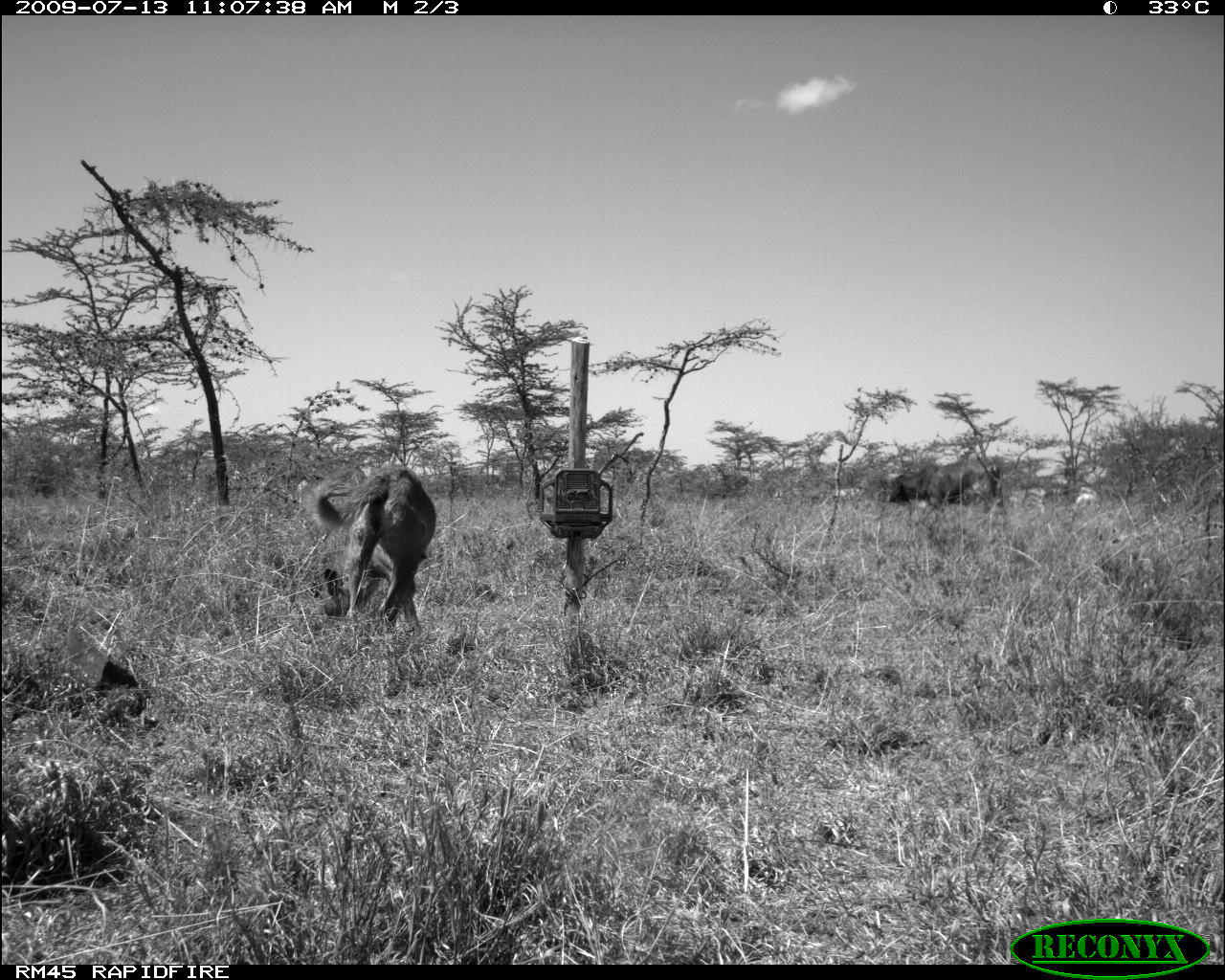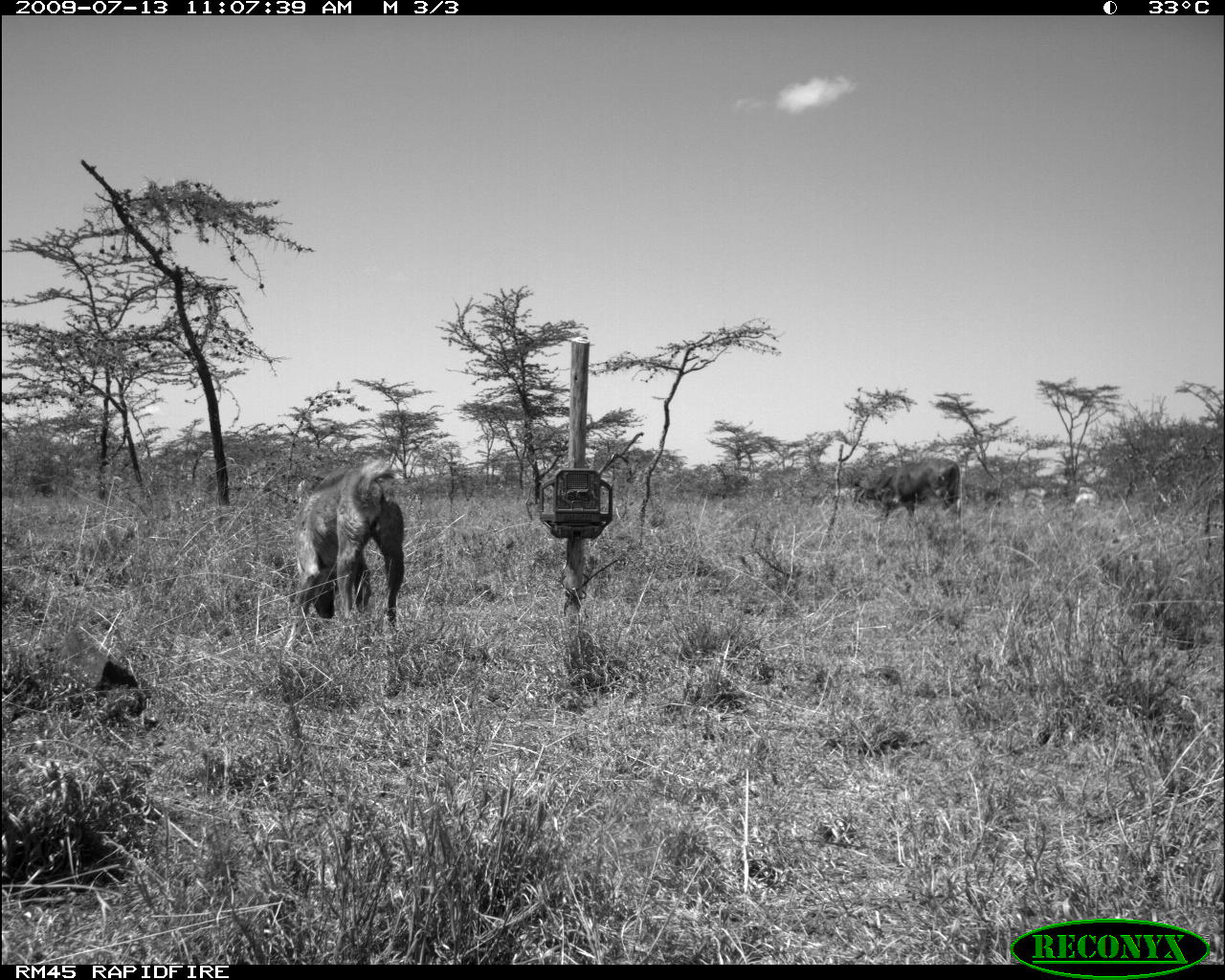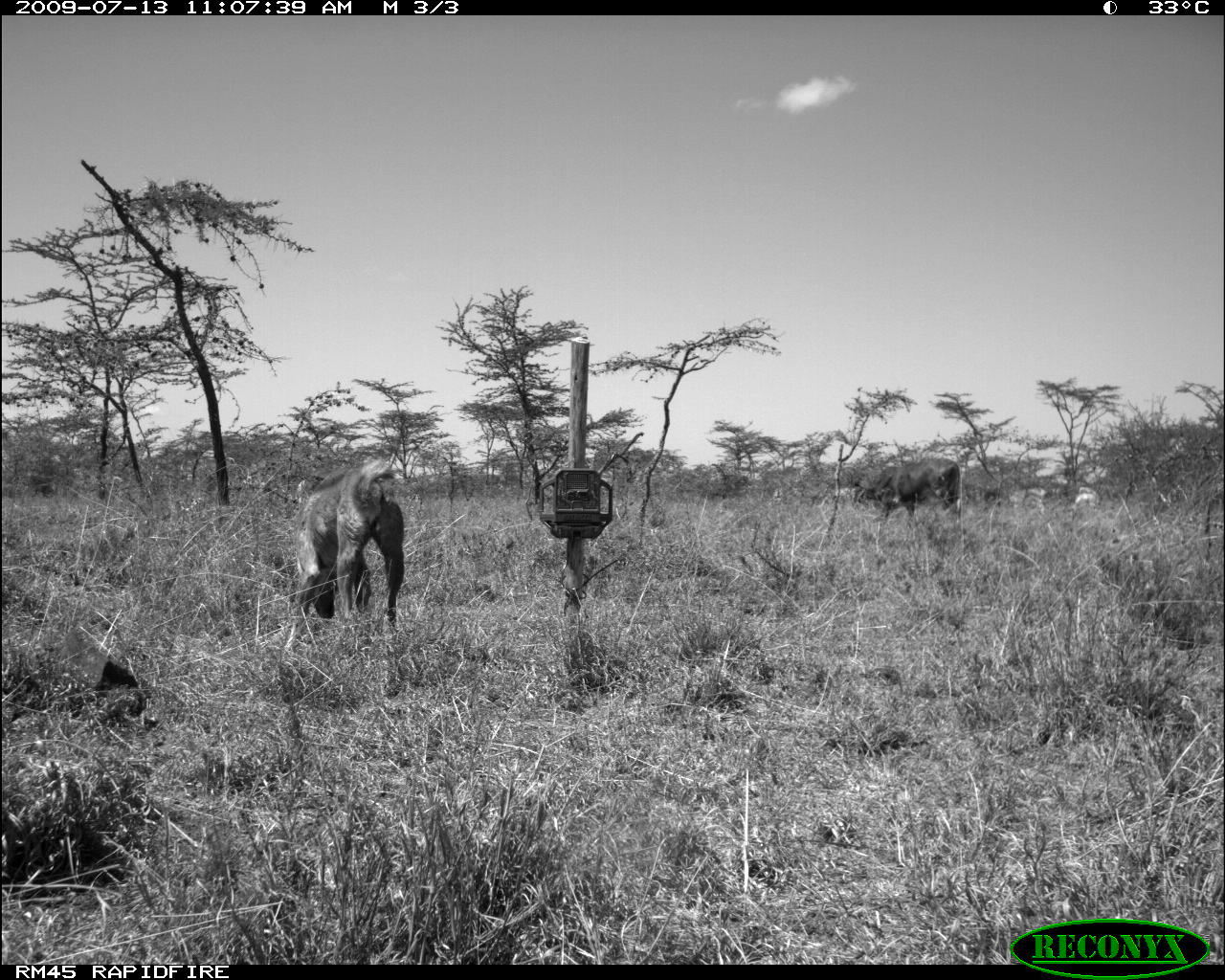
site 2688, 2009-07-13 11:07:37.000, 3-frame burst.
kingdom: Animalia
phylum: Chordata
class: Mammalia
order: Carnivora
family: Canidae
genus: Canis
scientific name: Canis familiaris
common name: domestic dog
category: canis lupus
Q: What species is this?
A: Canis lupus (domestic dog) (Canis familiaris).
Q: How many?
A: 1.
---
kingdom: Animalia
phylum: Chordata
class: Mammalia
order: Artiodactyla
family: Bovidae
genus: Bos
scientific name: Bos taurus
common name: domestic cattle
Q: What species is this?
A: Bos taurus (domestic cattle).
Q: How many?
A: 4.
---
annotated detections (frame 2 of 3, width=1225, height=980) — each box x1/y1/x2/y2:
bos taurus: 282/460/403/652; 853/456/960/531